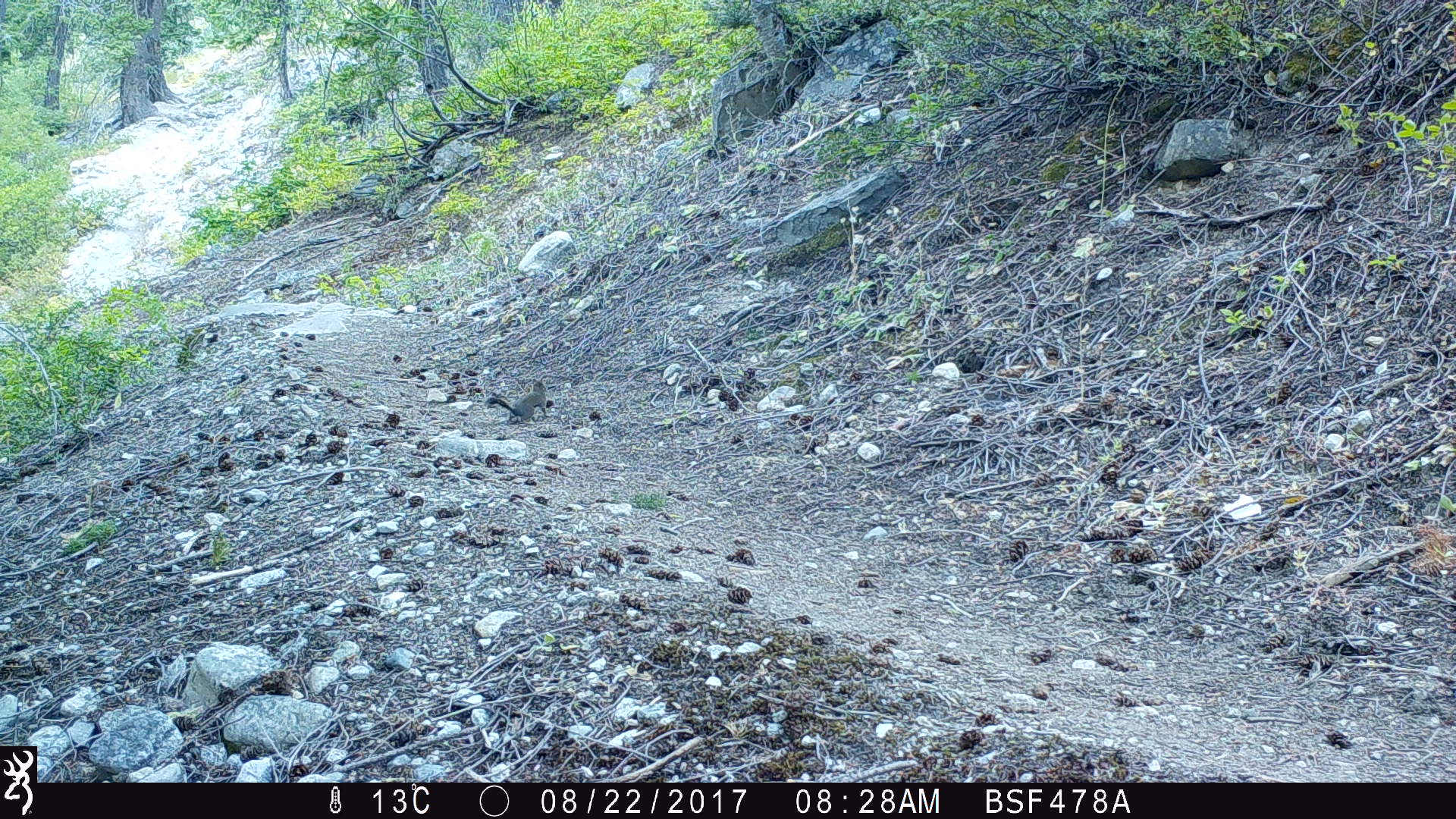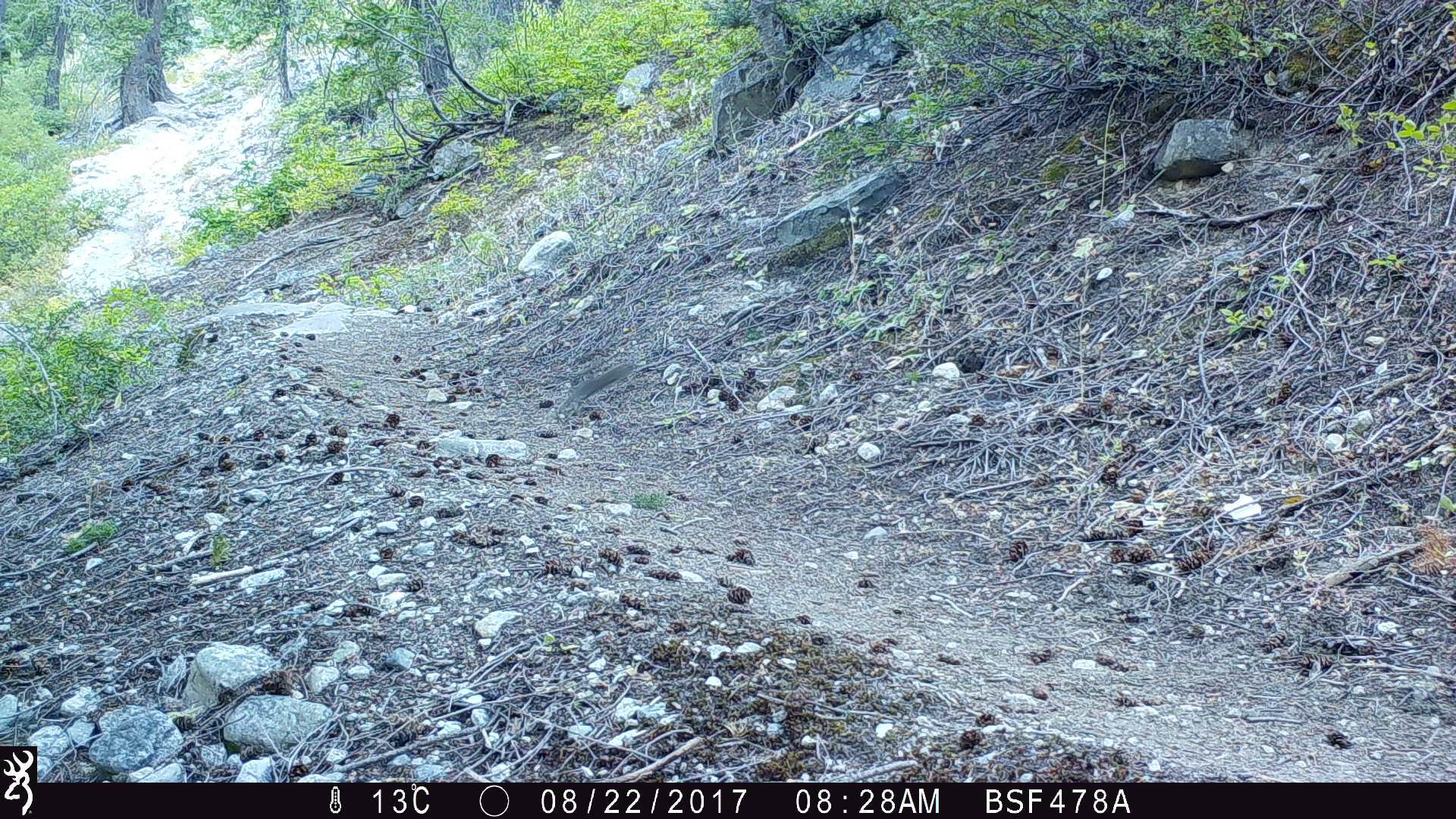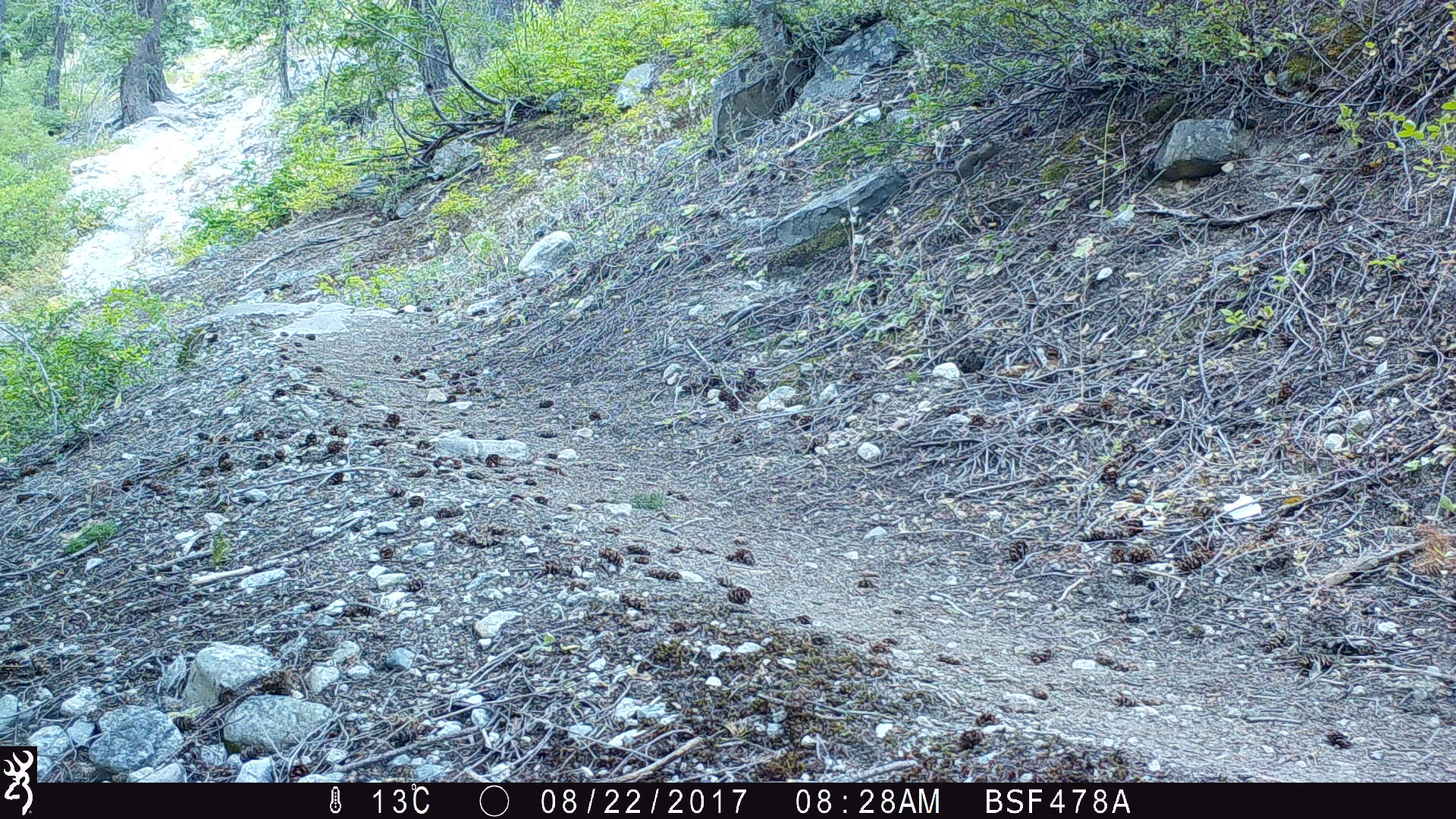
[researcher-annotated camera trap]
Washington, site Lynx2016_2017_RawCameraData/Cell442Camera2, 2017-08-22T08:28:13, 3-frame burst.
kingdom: Animalia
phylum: Chordata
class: Mammalia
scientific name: Mammalia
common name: small mammal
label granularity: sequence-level